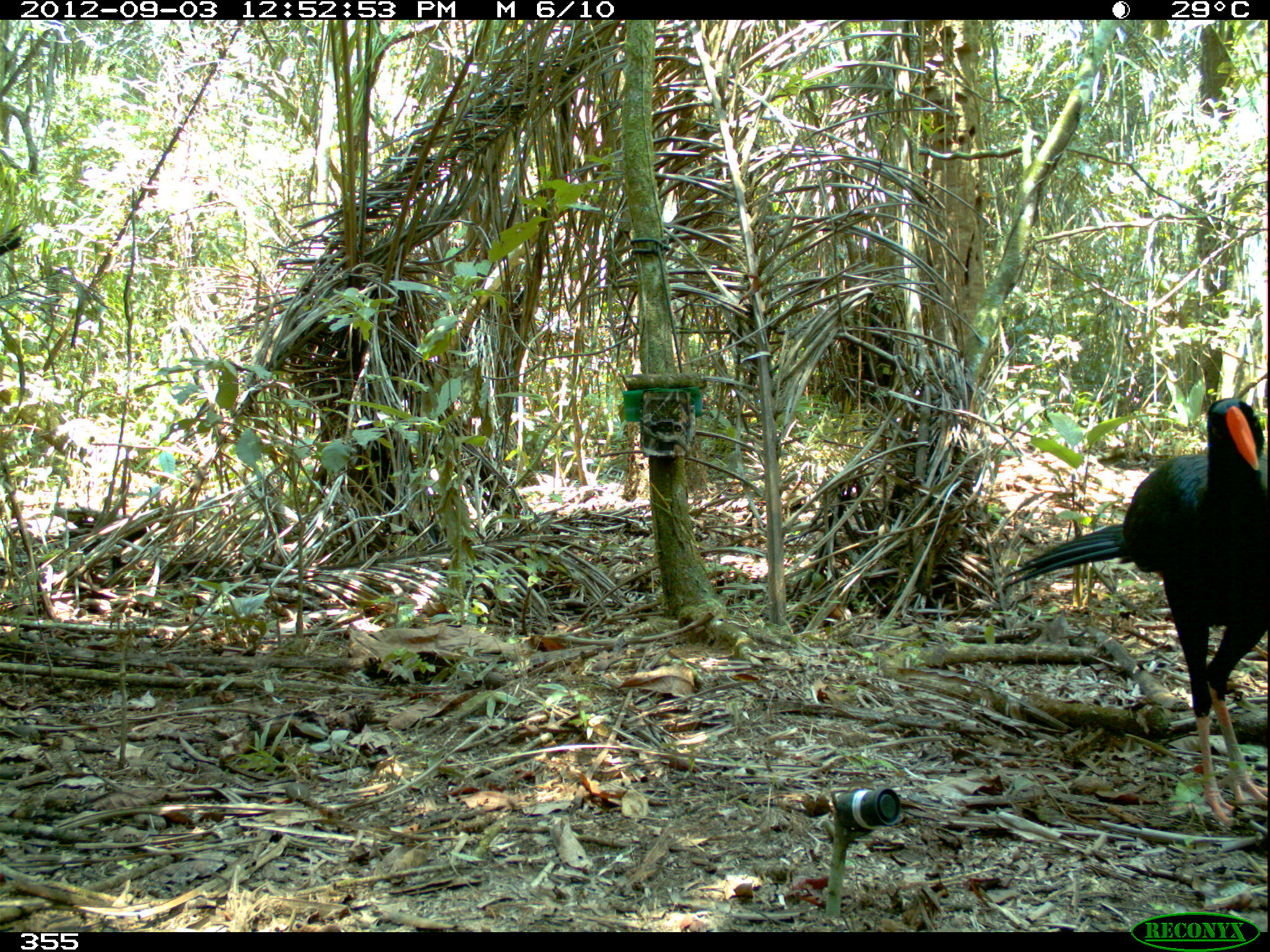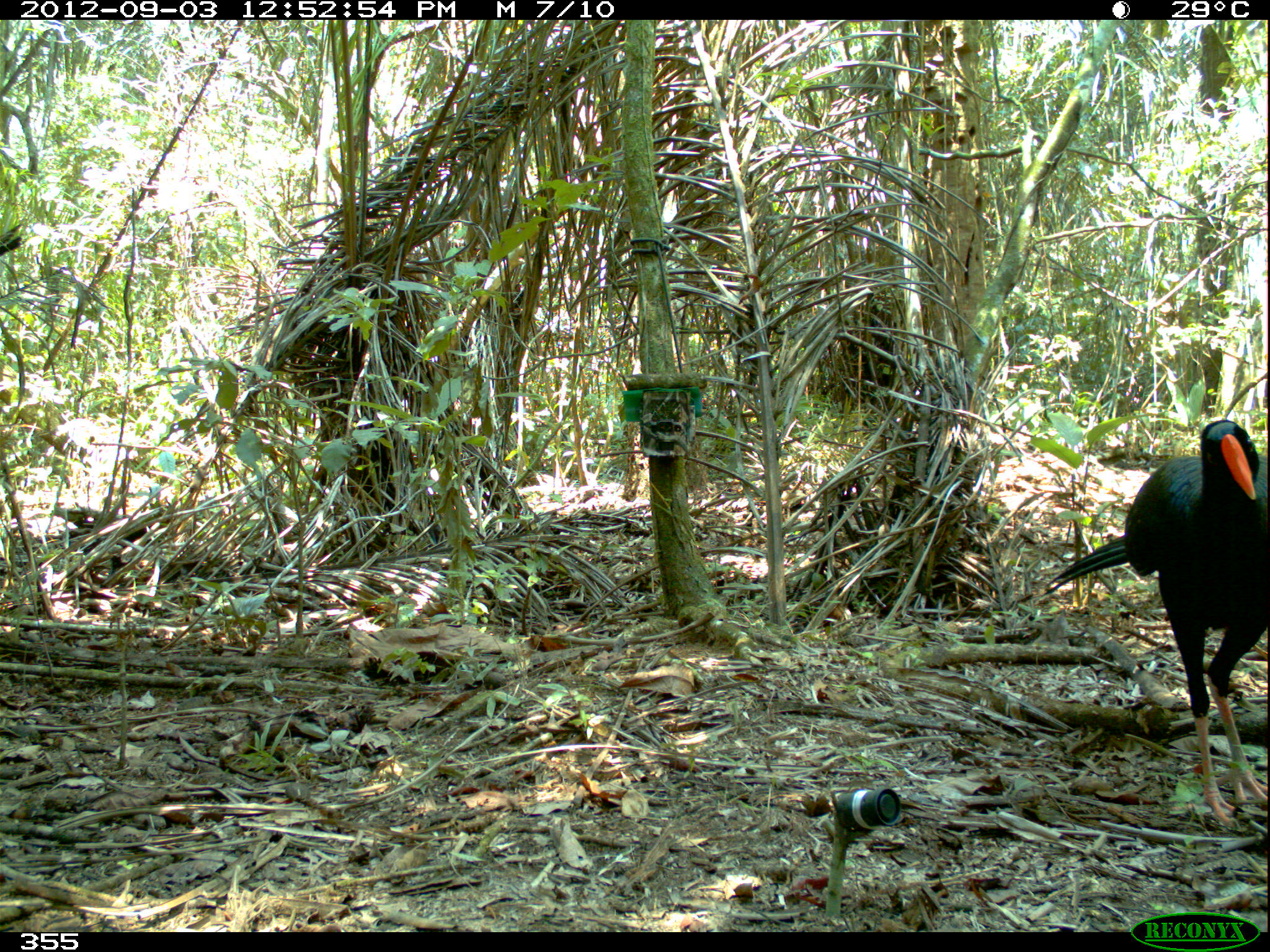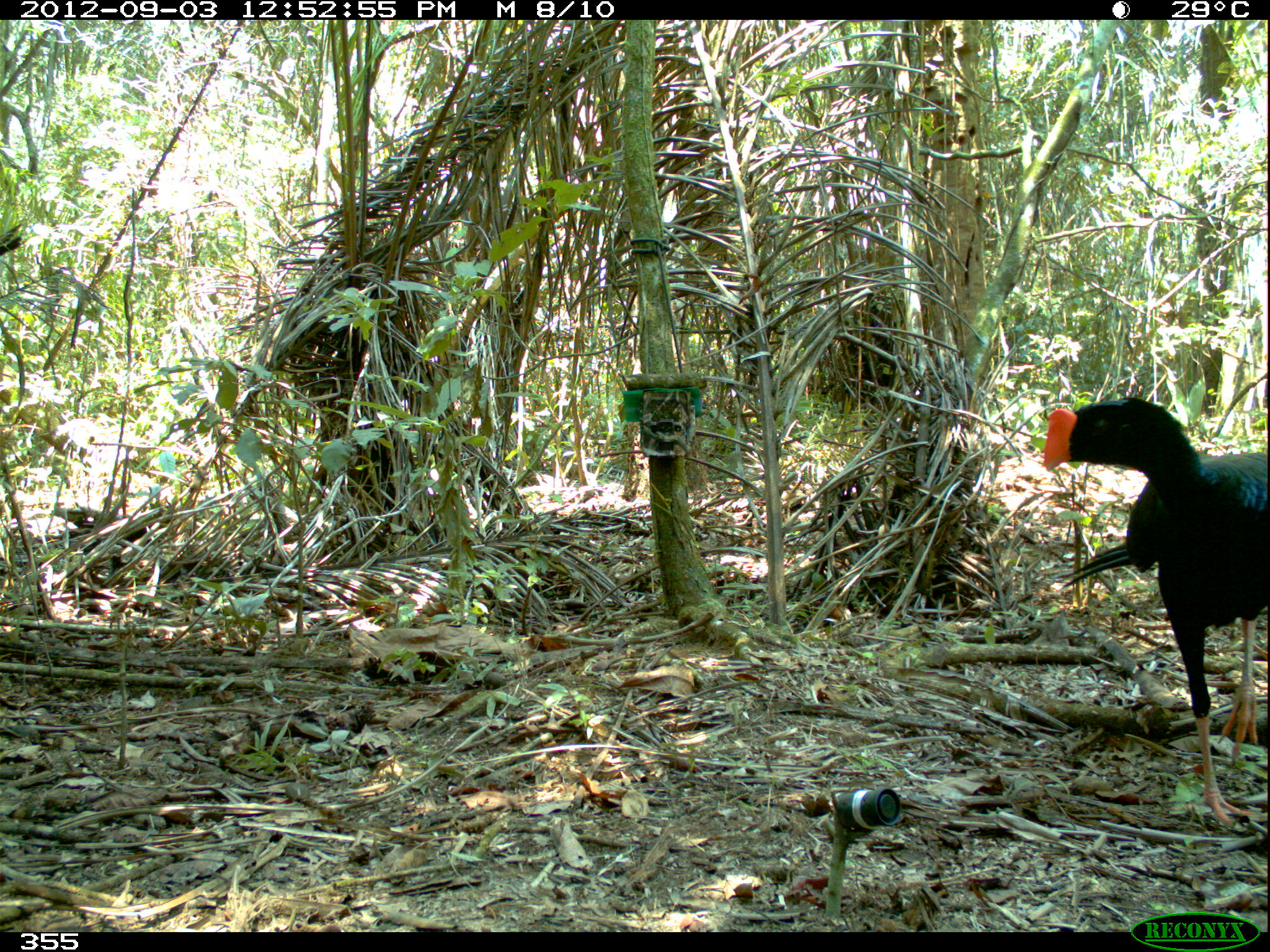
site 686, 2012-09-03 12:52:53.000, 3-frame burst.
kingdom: Animalia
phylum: Chordata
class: Aves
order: Galliformes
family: Cracidae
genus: Mitu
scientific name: Mitu tuberosum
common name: razor-billed curassow